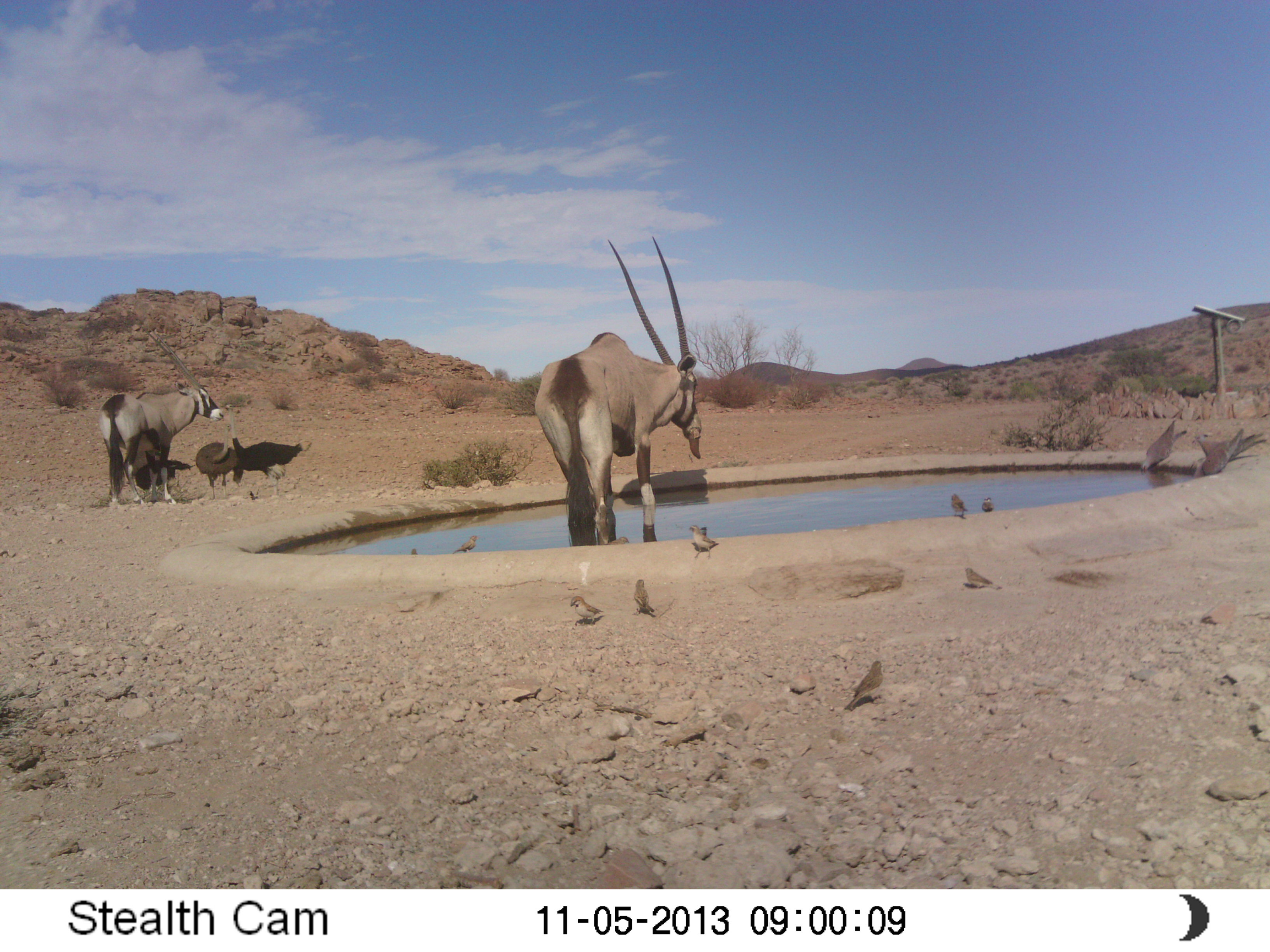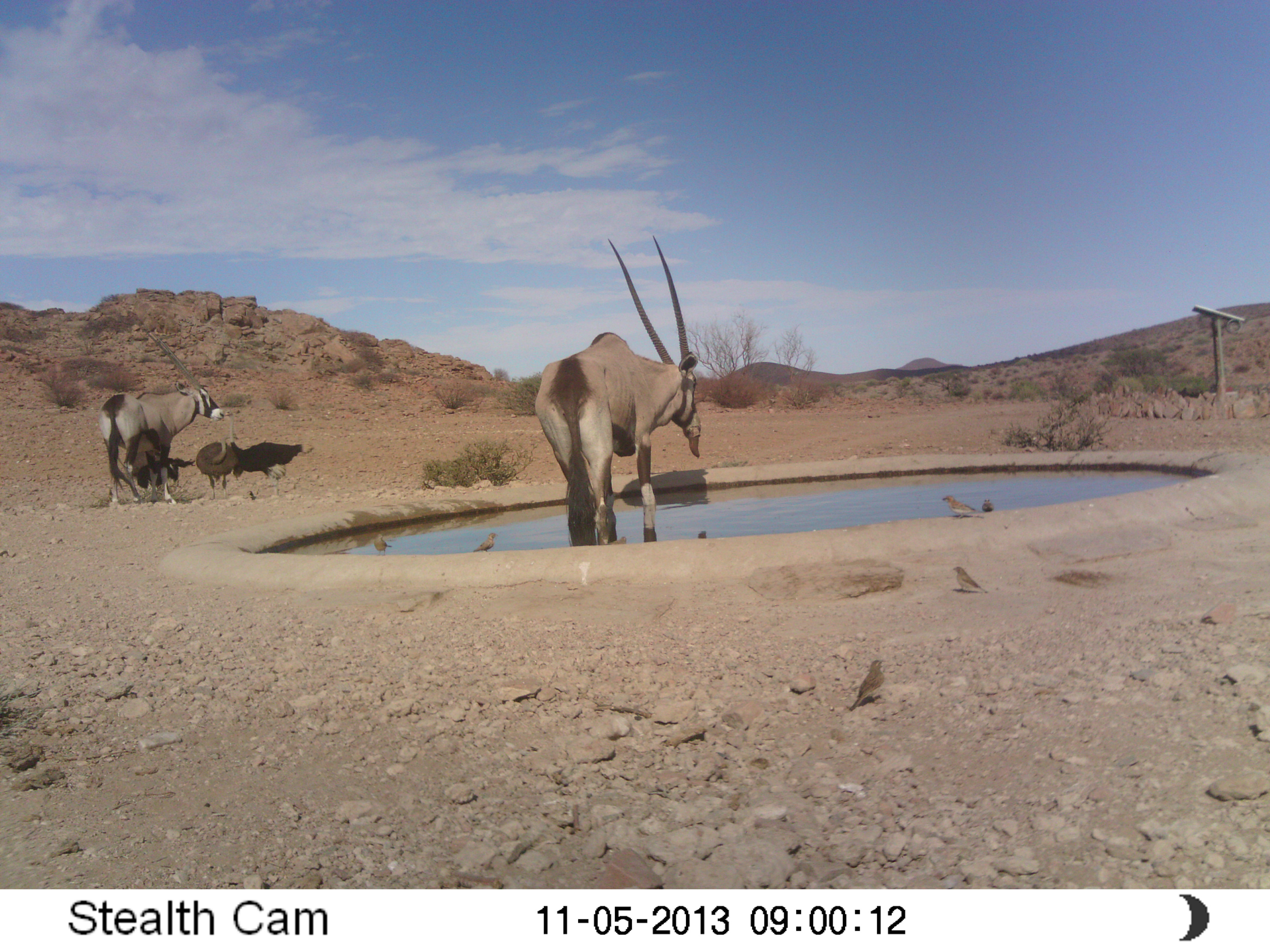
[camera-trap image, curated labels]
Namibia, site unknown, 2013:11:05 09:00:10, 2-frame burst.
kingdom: Animalia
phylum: Chordata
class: Mammalia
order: Artiodactyla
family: Bovidae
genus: Oryx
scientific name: Oryx gazella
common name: gemsbok